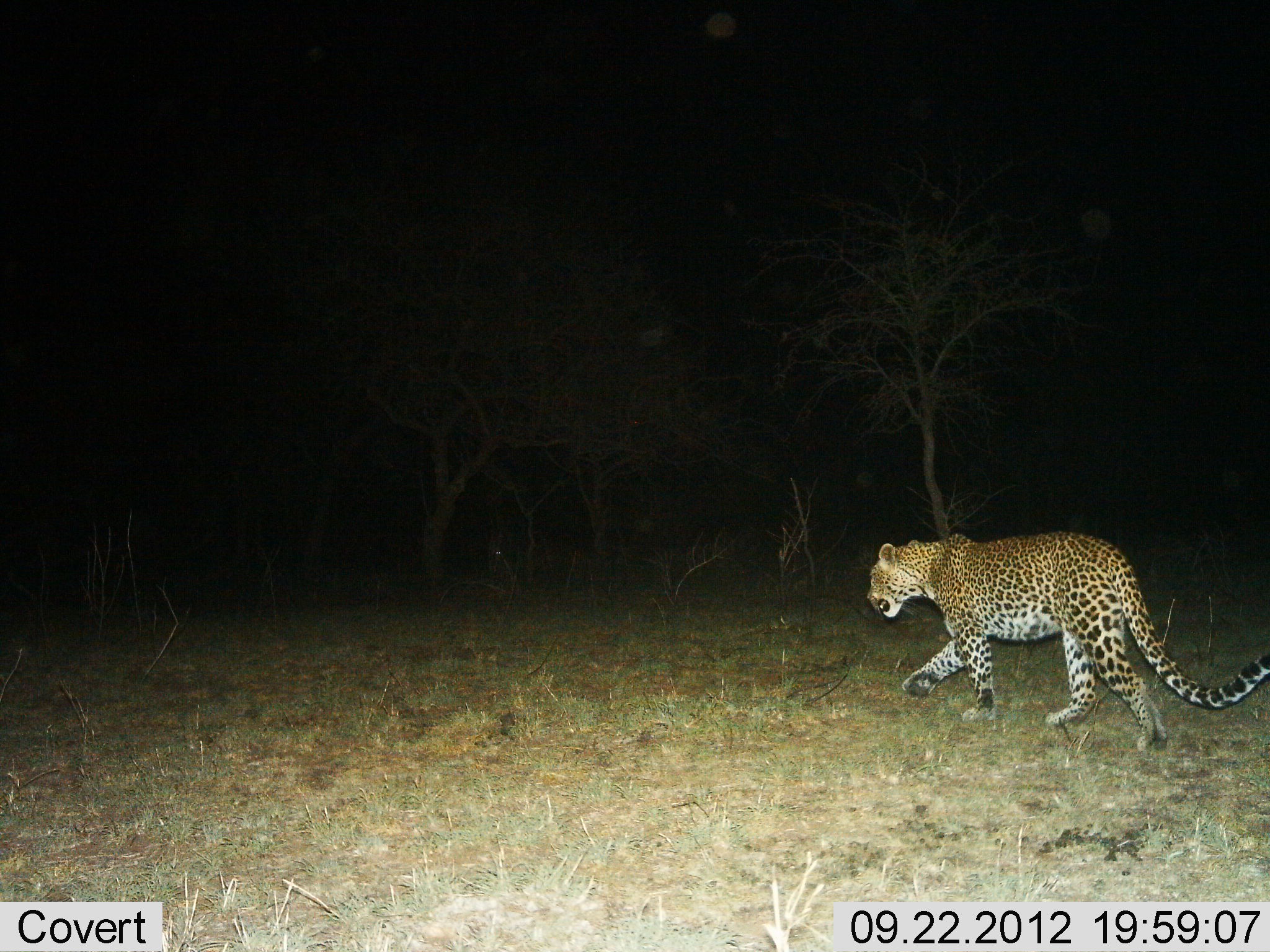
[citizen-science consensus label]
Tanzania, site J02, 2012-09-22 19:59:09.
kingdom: Animalia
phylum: Chordata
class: Mammalia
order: Carnivora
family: Felidae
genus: Panthera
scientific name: Panthera pardus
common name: leopard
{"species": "leopard (Panthera pardus)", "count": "1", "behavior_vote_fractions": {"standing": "10%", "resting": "0%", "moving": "90%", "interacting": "0%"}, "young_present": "0%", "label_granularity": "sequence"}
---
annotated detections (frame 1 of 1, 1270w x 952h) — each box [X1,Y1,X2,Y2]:
animal: [866,529,1270,751]